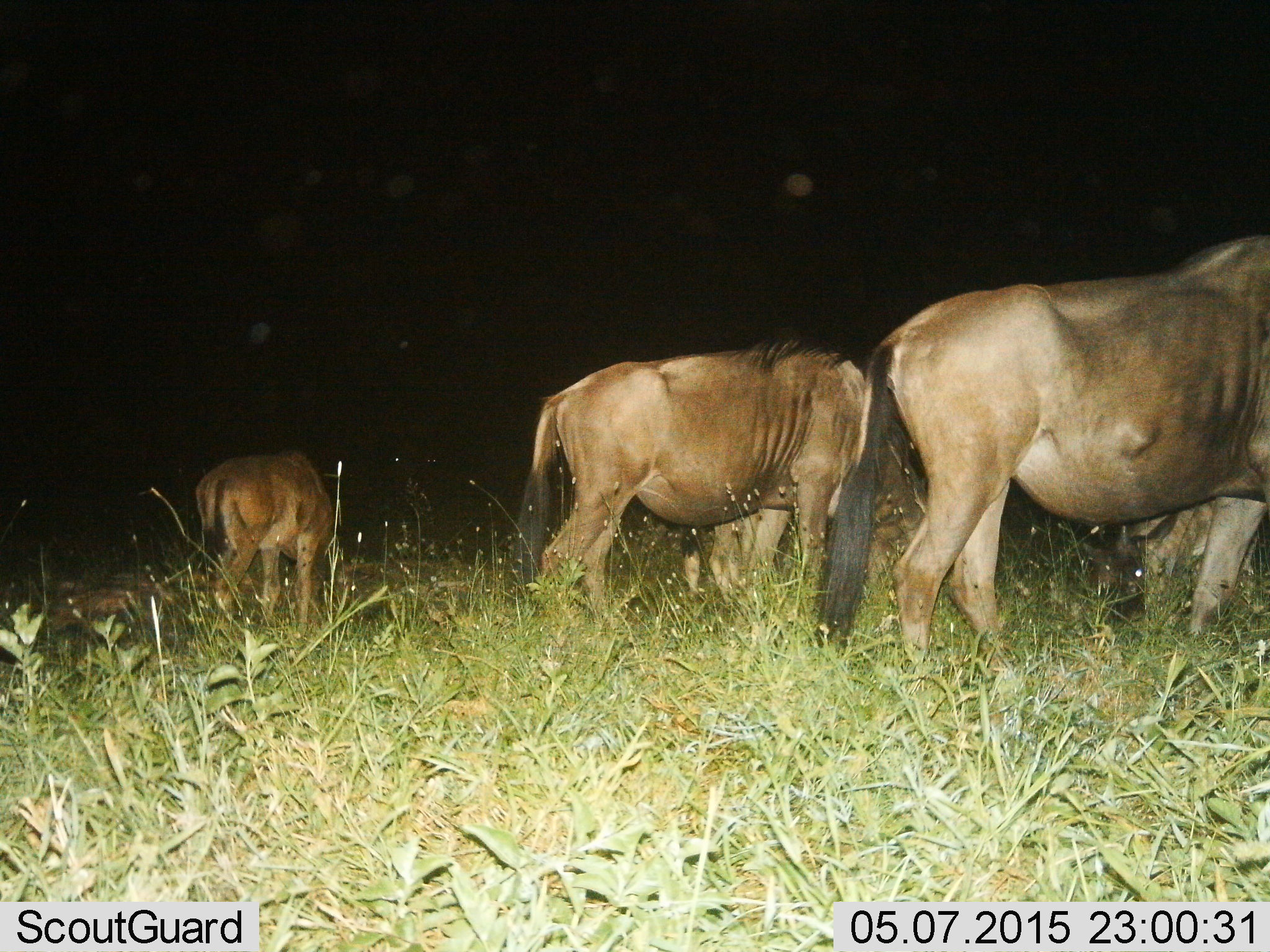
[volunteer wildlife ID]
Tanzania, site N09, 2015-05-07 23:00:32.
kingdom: Animalia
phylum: Chordata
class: Mammalia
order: Artiodactyla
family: Bovidae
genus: Connochaetes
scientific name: Connochaetes taurinus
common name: blue wildebeest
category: wildebeest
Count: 4.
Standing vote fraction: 50%.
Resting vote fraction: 20%.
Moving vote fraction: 10%.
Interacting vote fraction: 0%.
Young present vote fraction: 40%.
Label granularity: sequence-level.